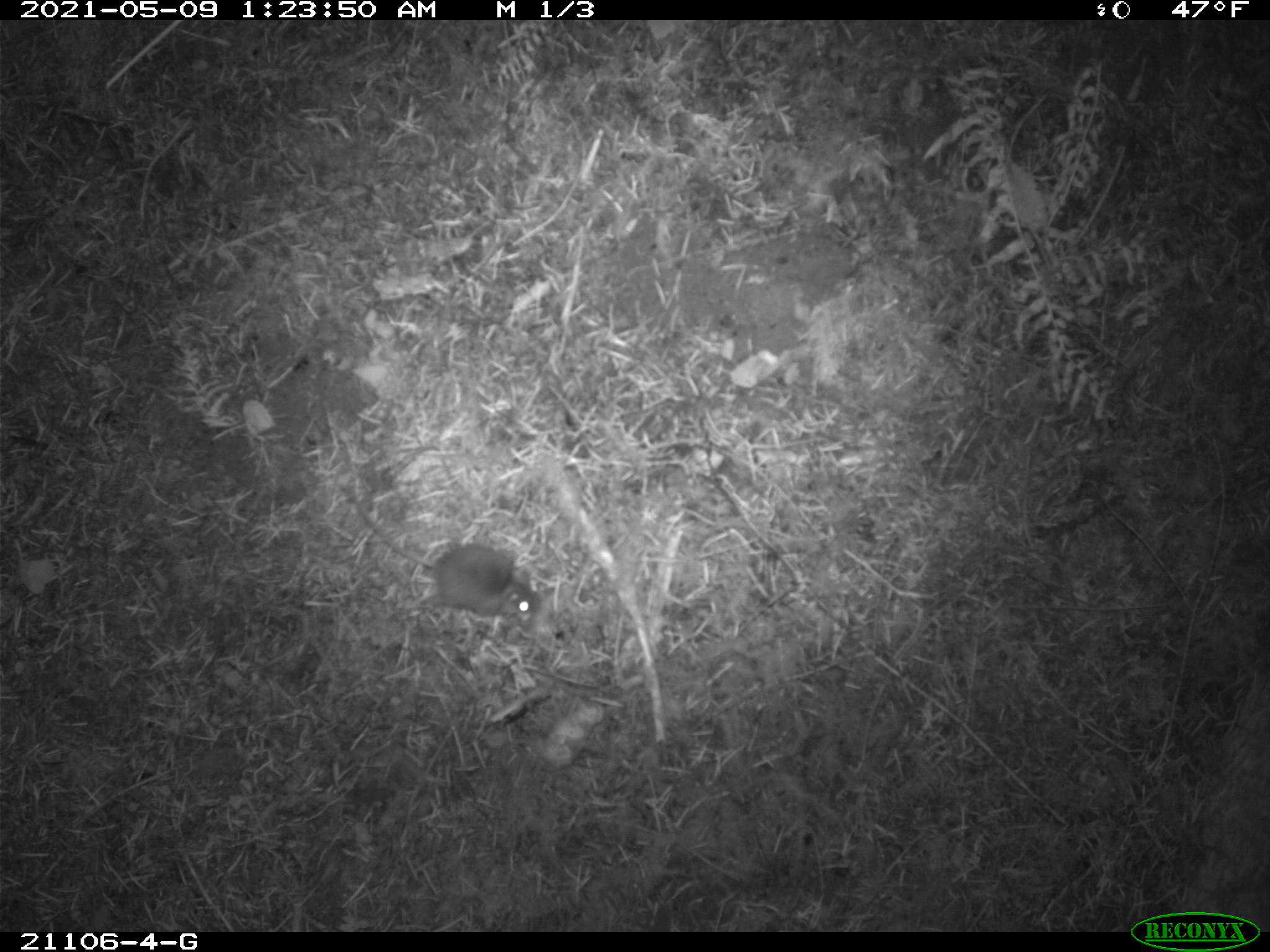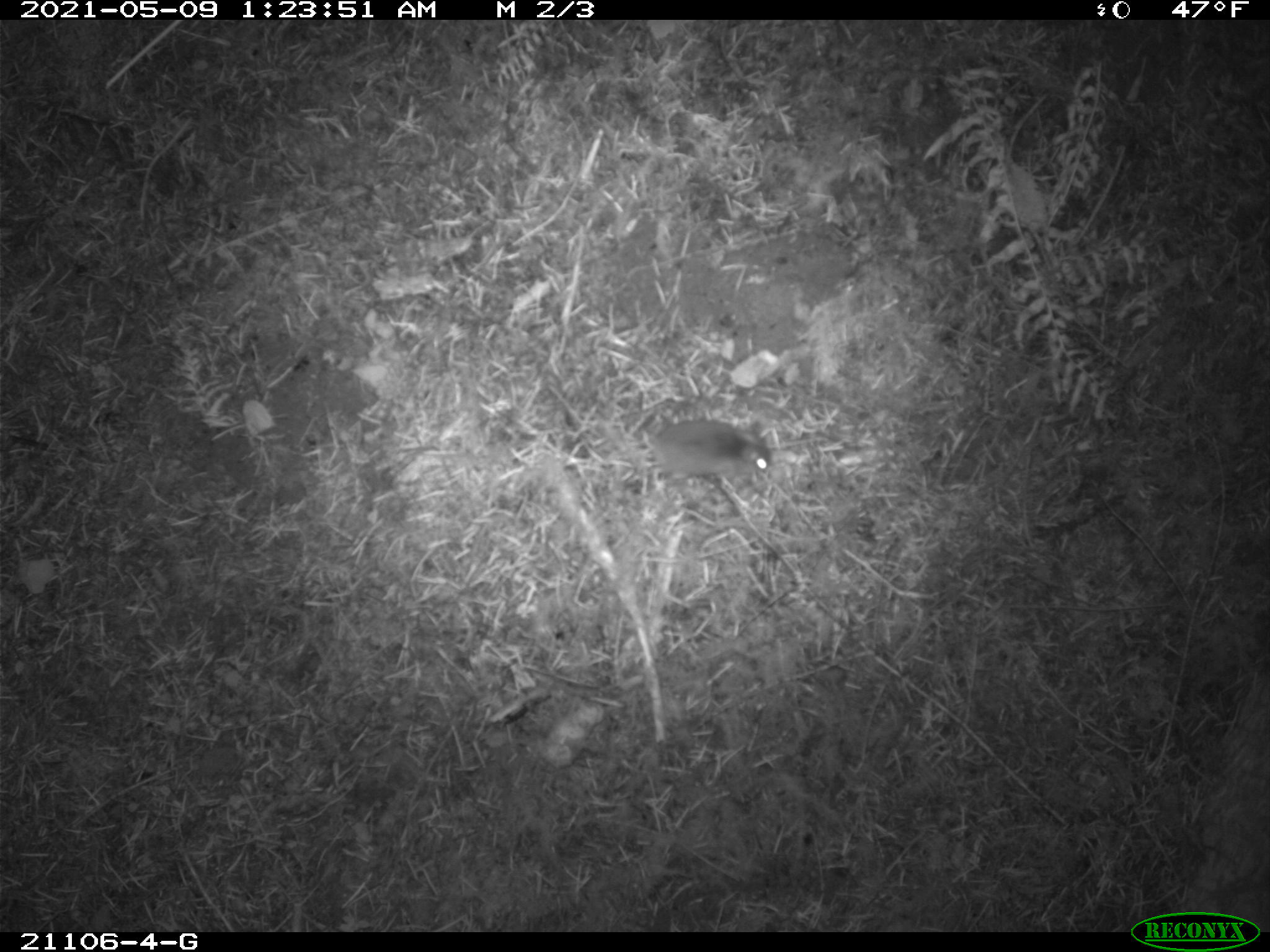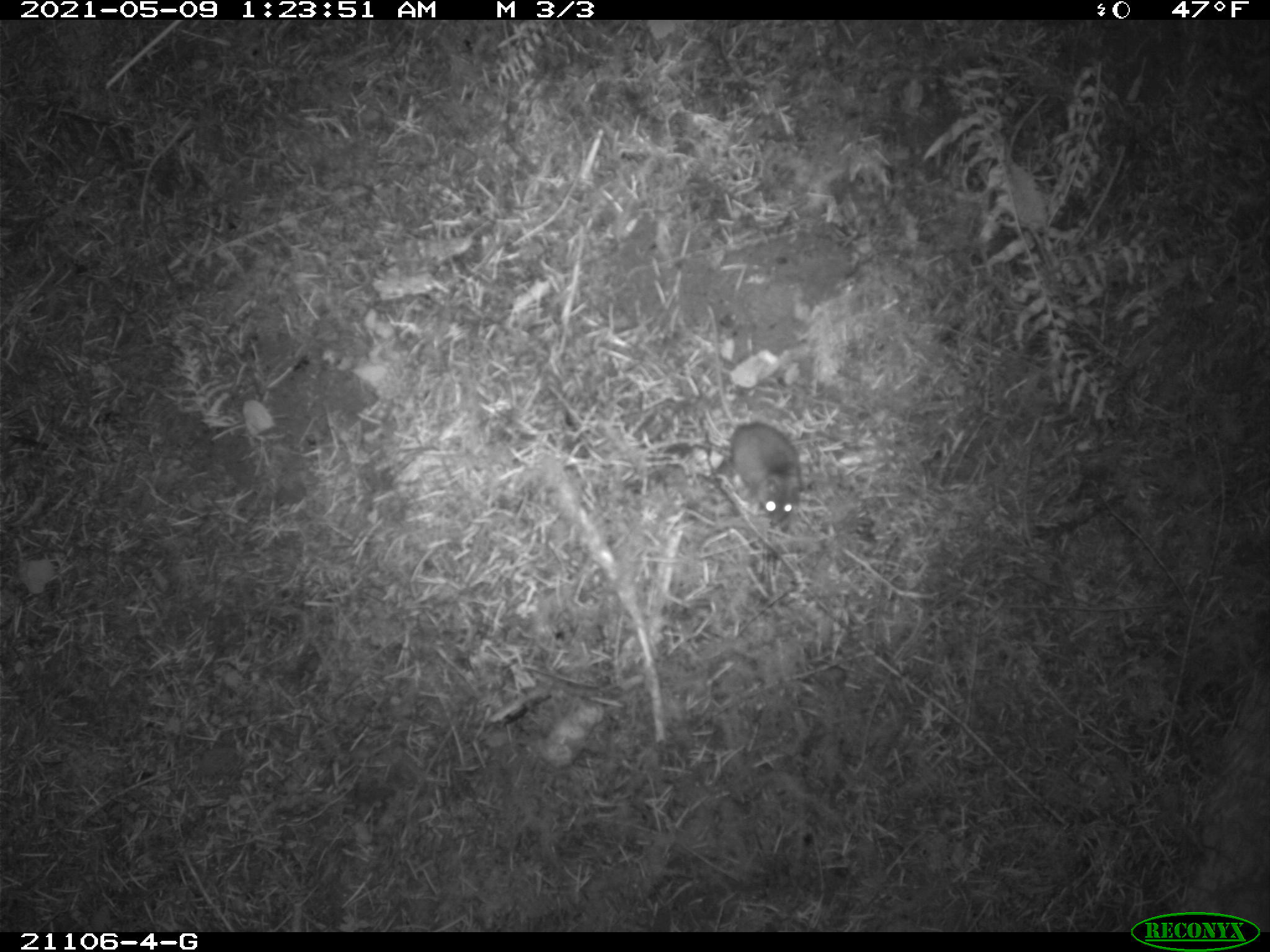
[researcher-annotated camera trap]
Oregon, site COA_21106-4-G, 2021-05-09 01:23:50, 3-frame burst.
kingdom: Animalia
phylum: Chordata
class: Mammalia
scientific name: Mammalia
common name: small mammal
Small mammal (Mammalia).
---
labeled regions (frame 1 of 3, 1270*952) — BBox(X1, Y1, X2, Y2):
small mammal: BBox(316, 459, 568, 642)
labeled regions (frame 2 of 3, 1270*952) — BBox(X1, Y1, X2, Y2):
small mammal: BBox(577, 372, 793, 500)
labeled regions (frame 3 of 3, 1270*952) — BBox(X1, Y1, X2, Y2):
small mammal: BBox(640, 283, 834, 544)